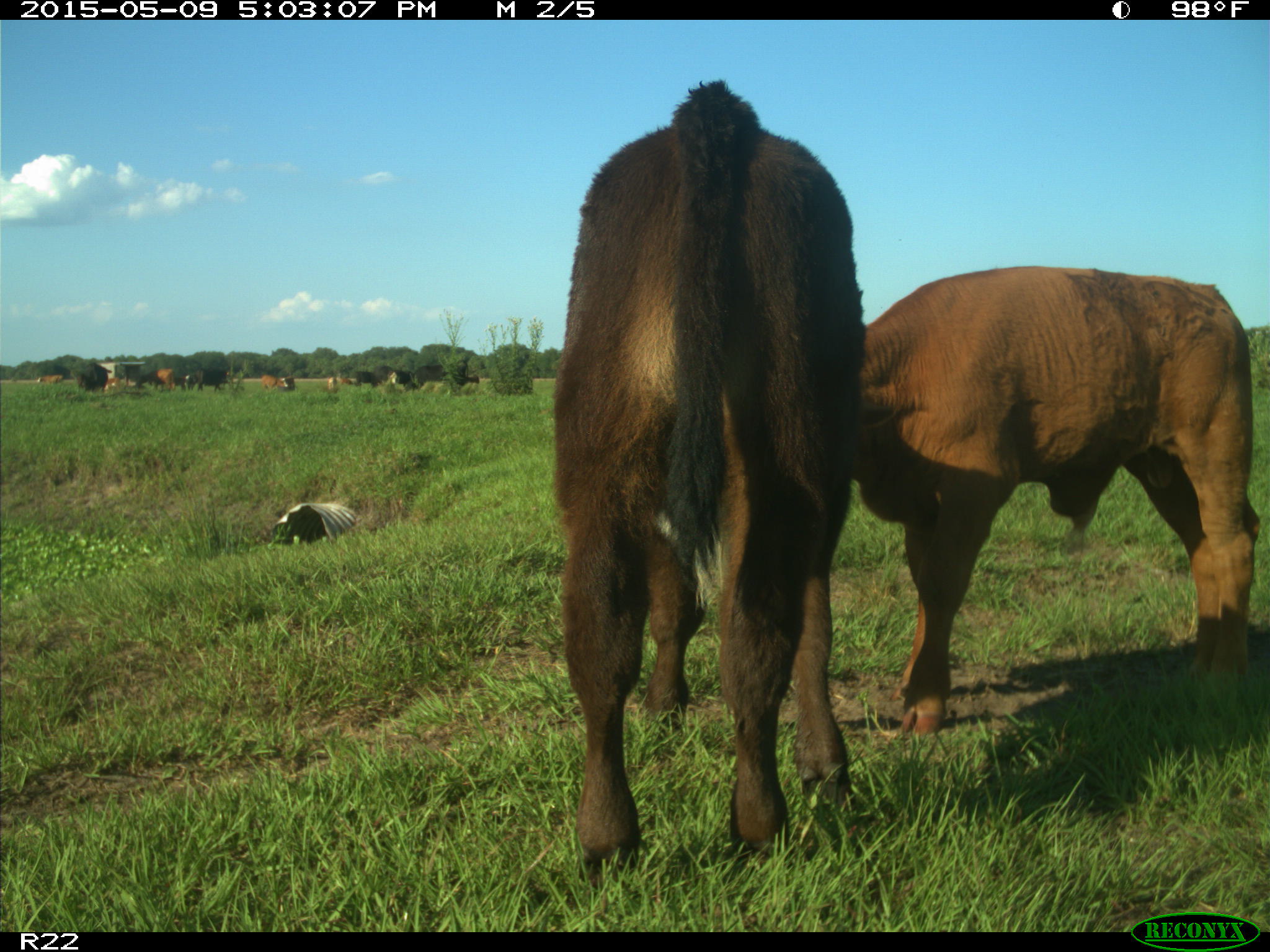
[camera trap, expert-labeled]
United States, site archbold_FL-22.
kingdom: Animalia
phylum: Chordata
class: Mammalia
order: Artiodactyla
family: Bovidae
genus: Bos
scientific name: Bos taurus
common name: domestic cow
Bos taurus (domestic cow).